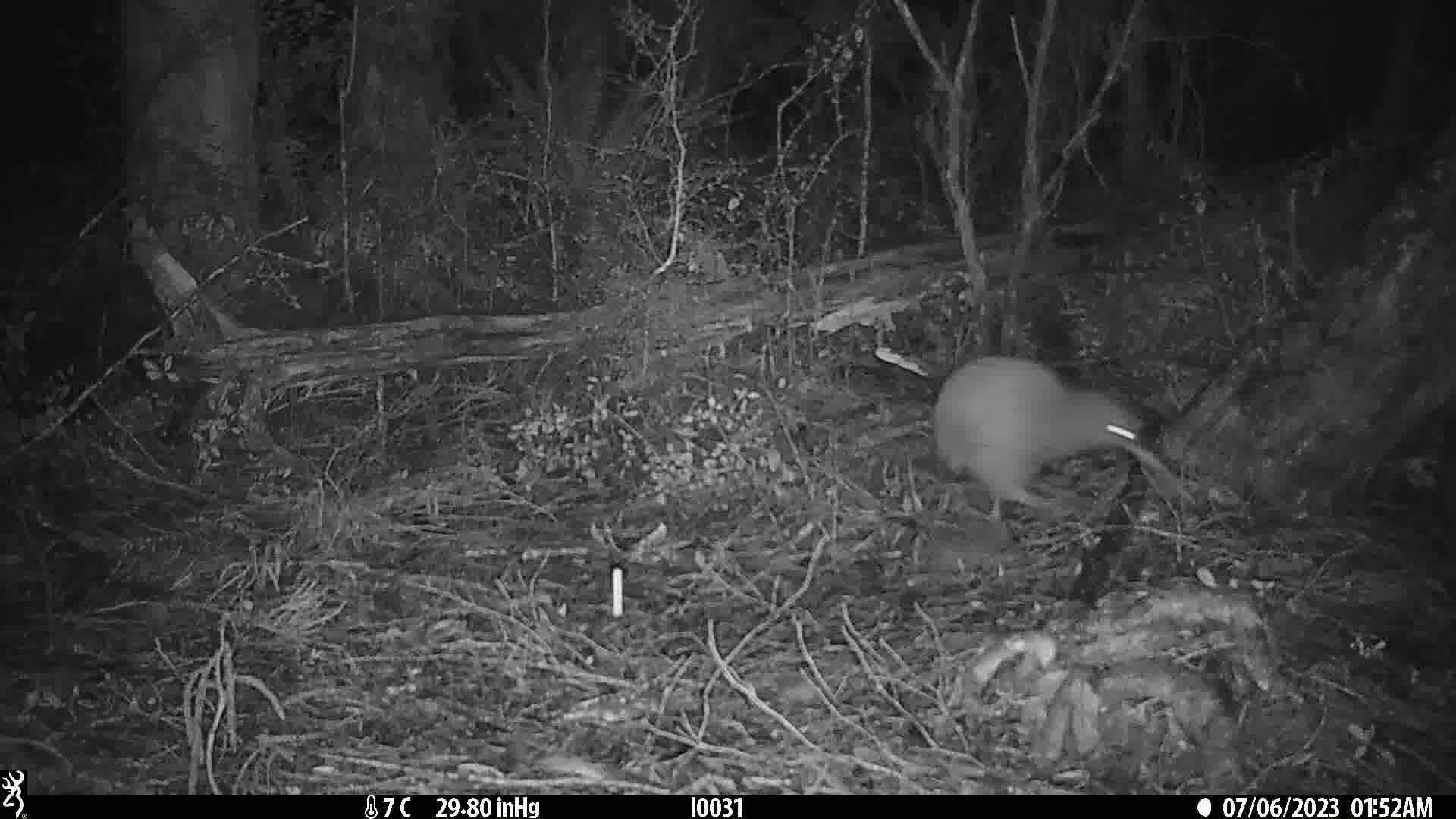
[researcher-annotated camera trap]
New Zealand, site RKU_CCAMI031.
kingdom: Animalia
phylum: Chordata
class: Aves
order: Apterygiformes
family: Apterygidae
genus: Apteryx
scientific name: Apteryx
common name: kiwi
Kiwi (Apteryx).